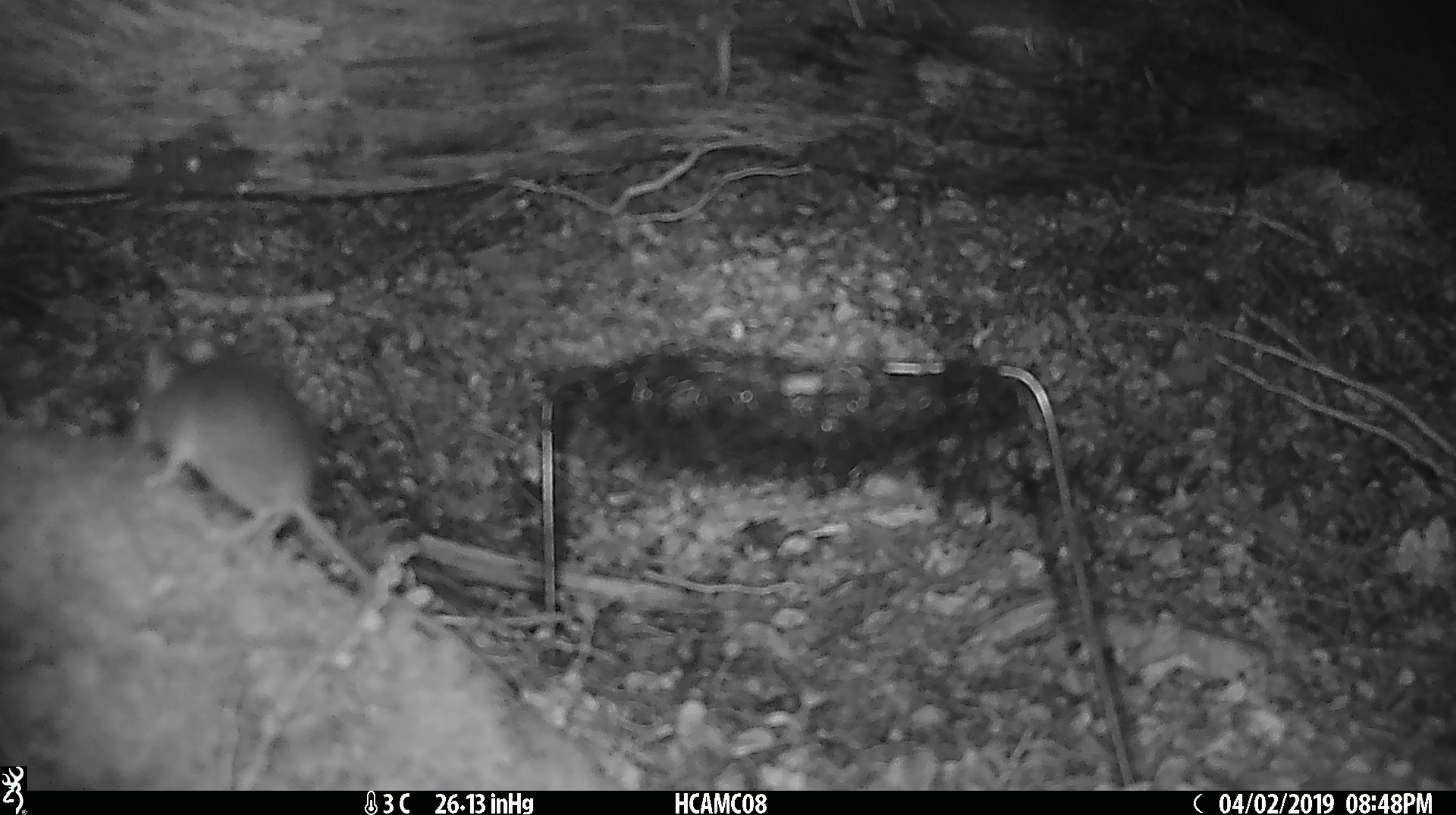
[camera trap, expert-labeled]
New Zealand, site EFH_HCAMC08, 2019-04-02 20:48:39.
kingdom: Animalia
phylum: Chordata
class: Mammalia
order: Rodentia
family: Muridae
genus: Mus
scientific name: Mus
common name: mouse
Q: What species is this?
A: Mouse (Mus).